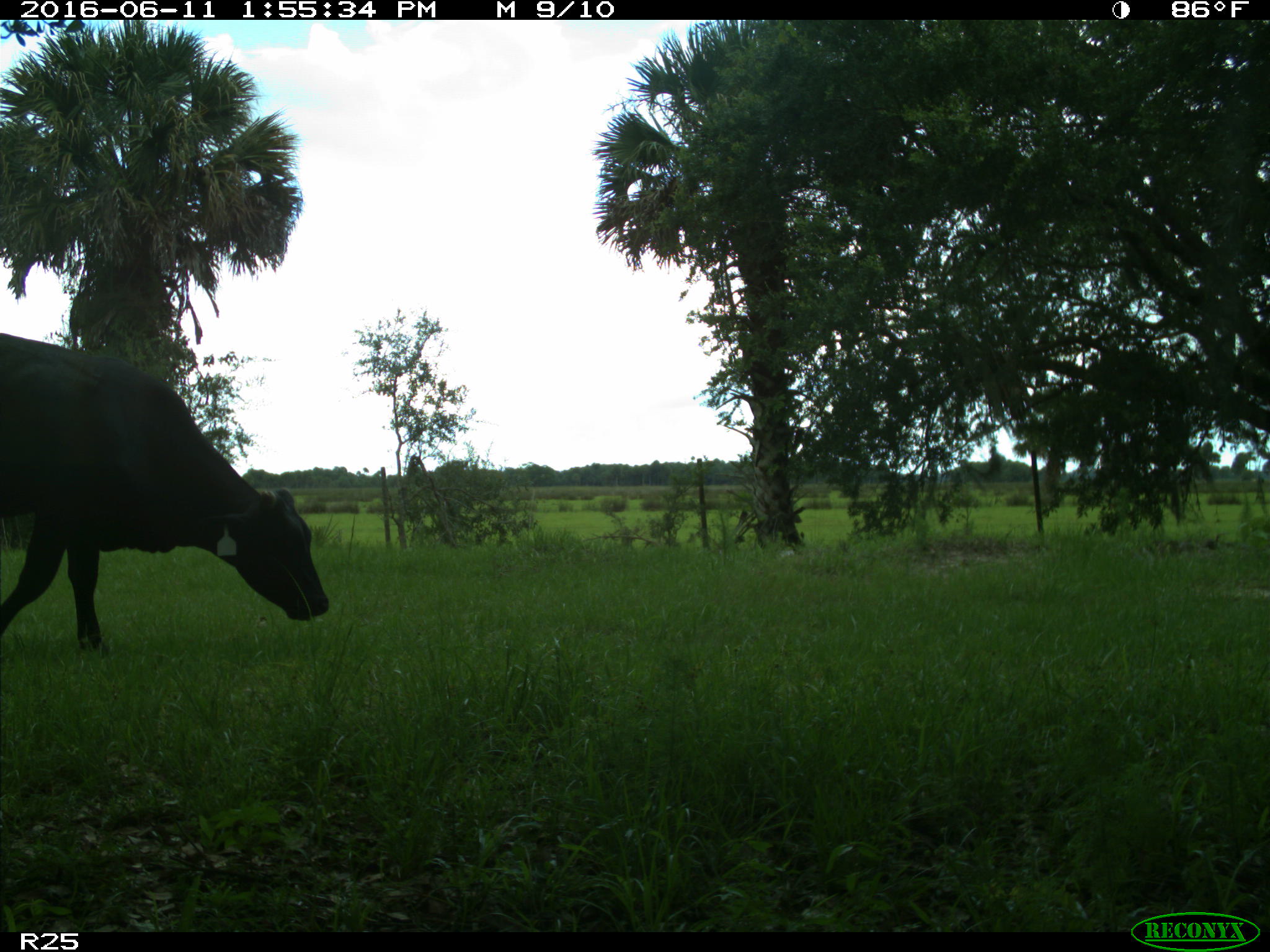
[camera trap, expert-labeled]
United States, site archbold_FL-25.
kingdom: Animalia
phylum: Chordata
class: Mammalia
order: Artiodactyla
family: Bovidae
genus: Bos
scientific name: Bos taurus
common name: domestic cow